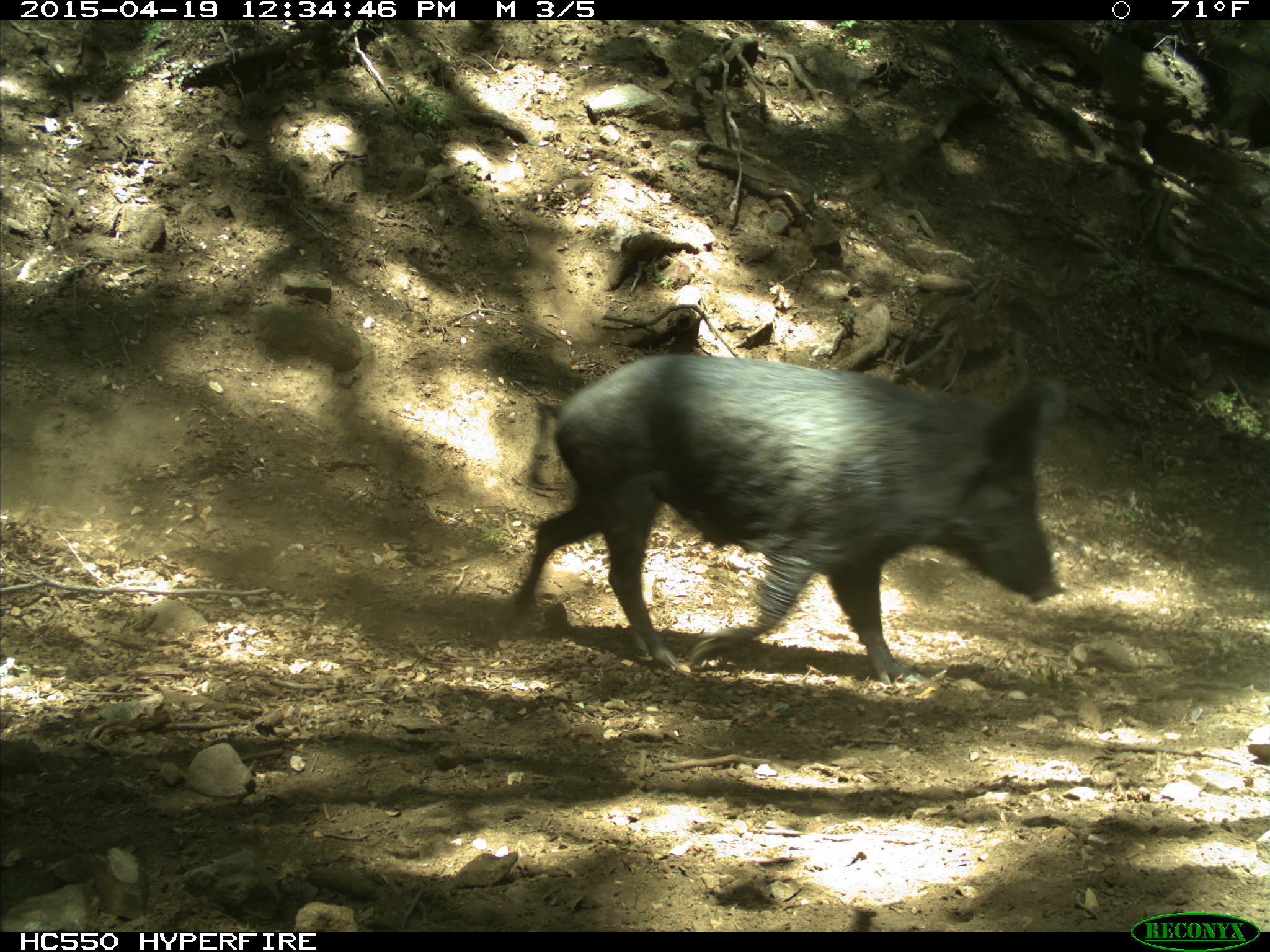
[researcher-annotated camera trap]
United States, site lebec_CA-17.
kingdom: Animalia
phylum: Chordata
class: Mammalia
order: Artiodactyla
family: Suidae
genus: Sus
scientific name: Sus scrofa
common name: wild boar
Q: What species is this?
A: Sus scrofa (wild boar).